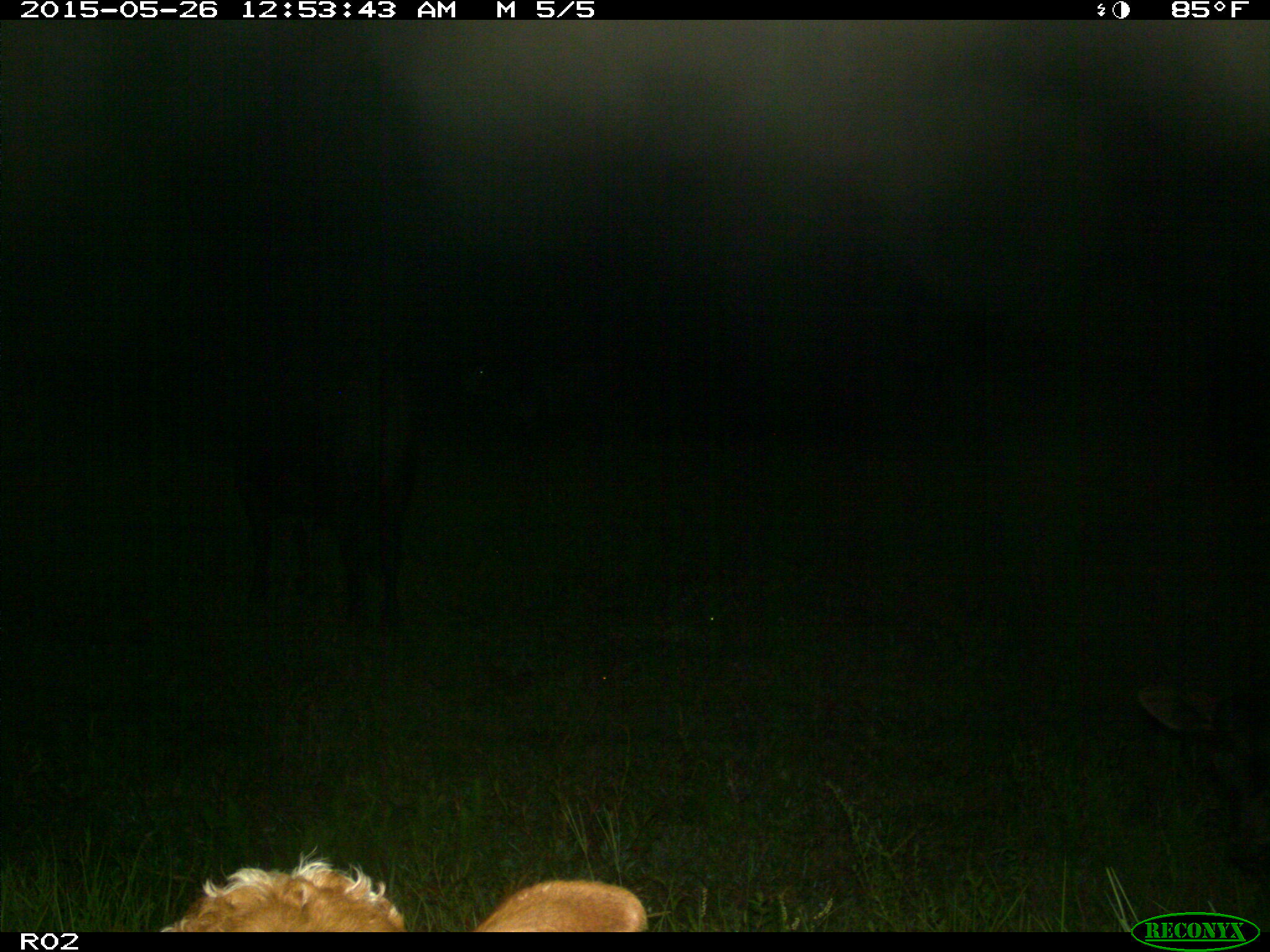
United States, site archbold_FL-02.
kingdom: Animalia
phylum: Chordata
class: Mammalia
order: Artiodactyla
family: Bovidae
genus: Bos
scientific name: Bos taurus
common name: domestic cow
Bos taurus (domestic cow).